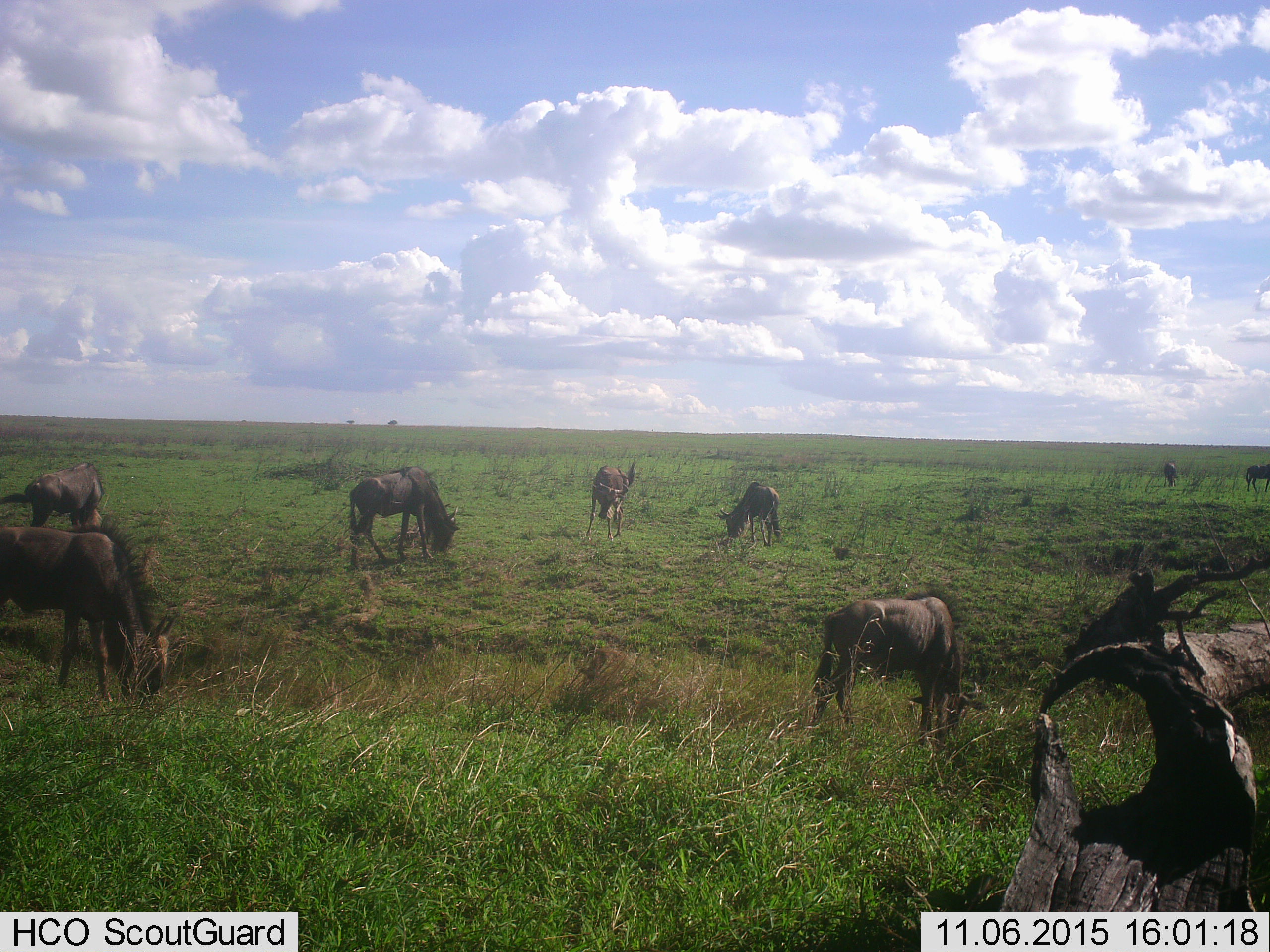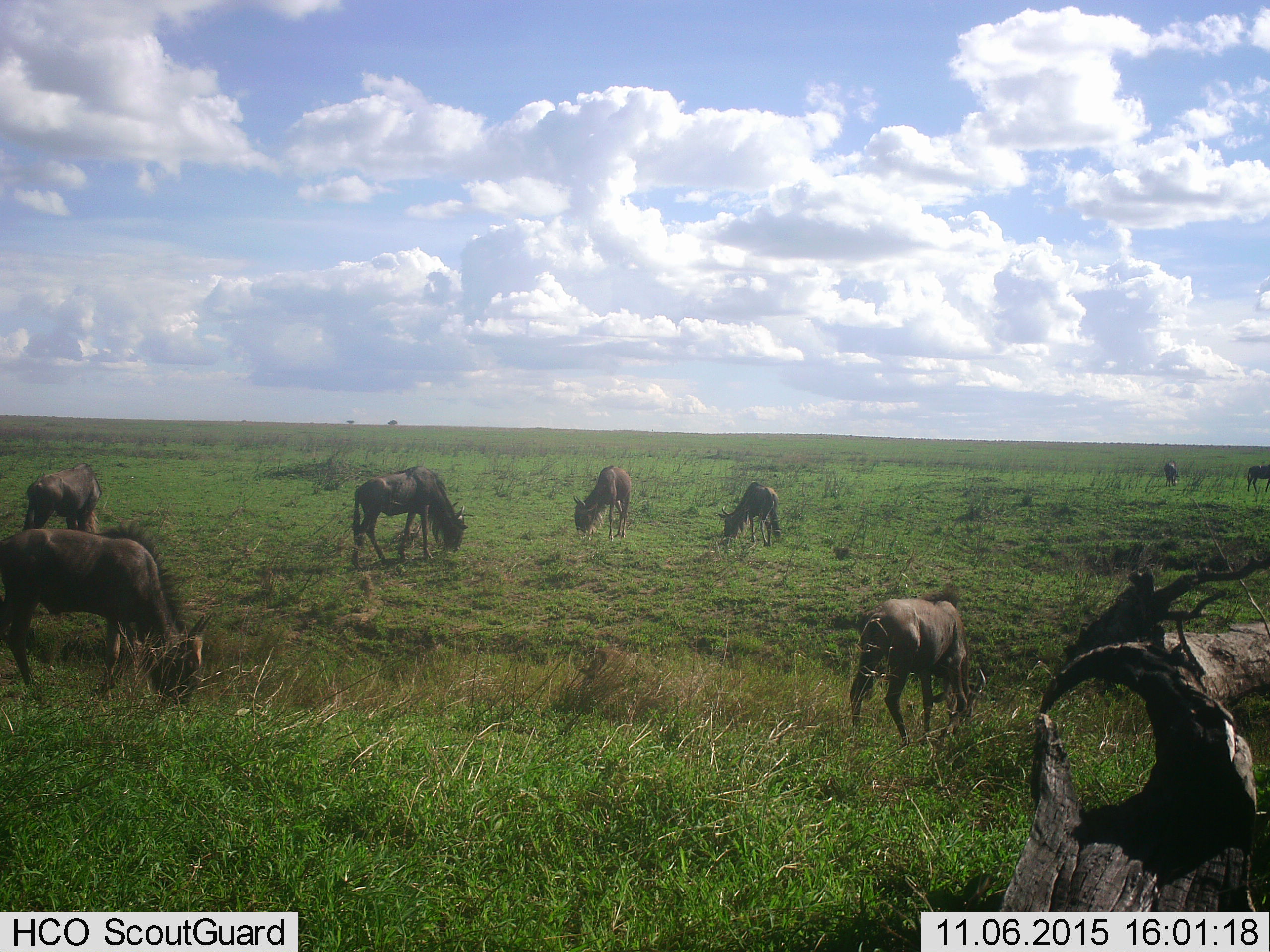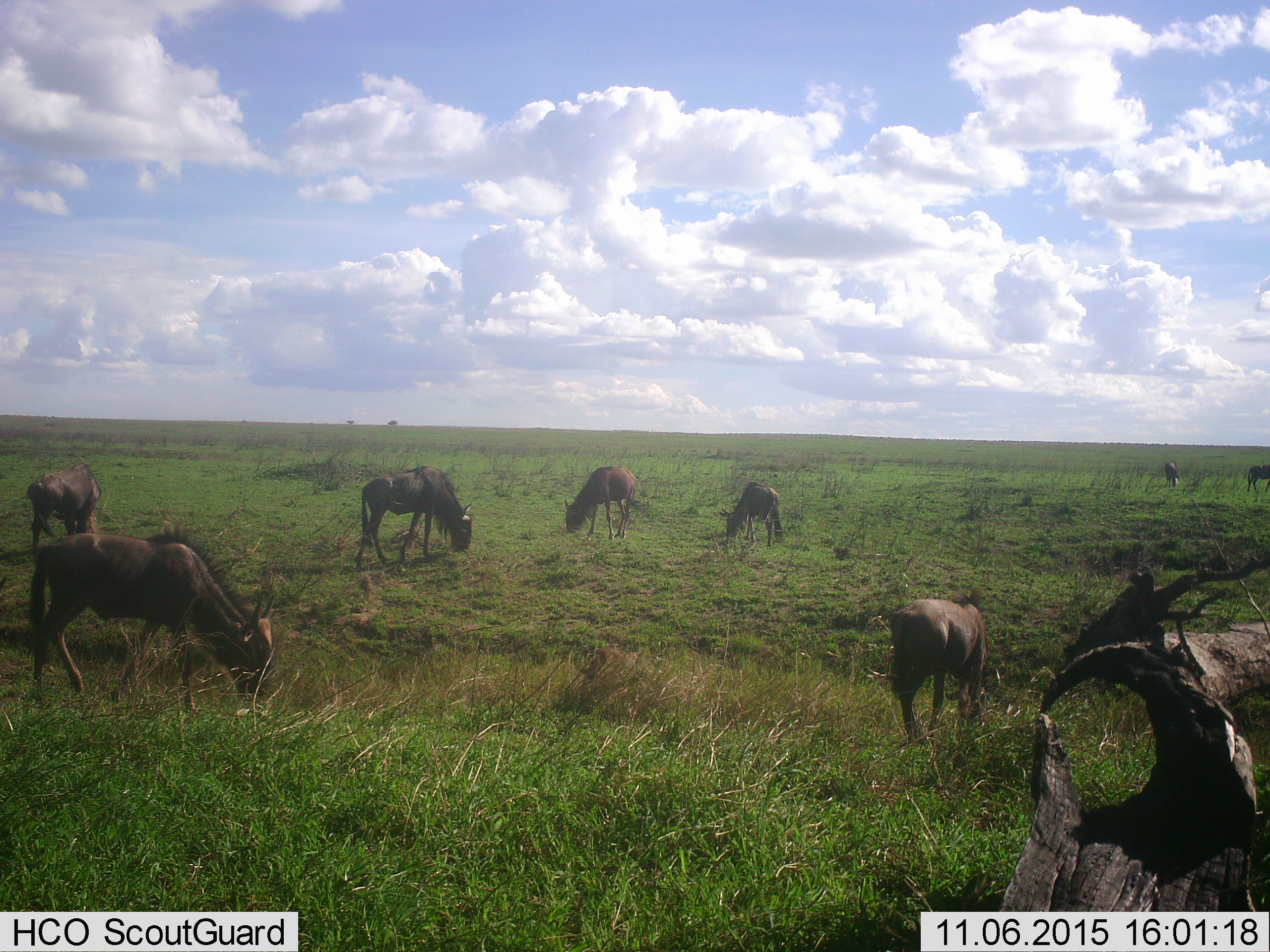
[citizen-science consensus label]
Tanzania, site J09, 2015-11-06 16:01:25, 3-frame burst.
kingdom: Animalia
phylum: Chordata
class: Mammalia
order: Artiodactyla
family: Bovidae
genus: Connochaetes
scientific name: Connochaetes taurinus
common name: blue wildebeest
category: wildebeest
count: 8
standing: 33%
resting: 0%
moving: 22%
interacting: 0%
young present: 11%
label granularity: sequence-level